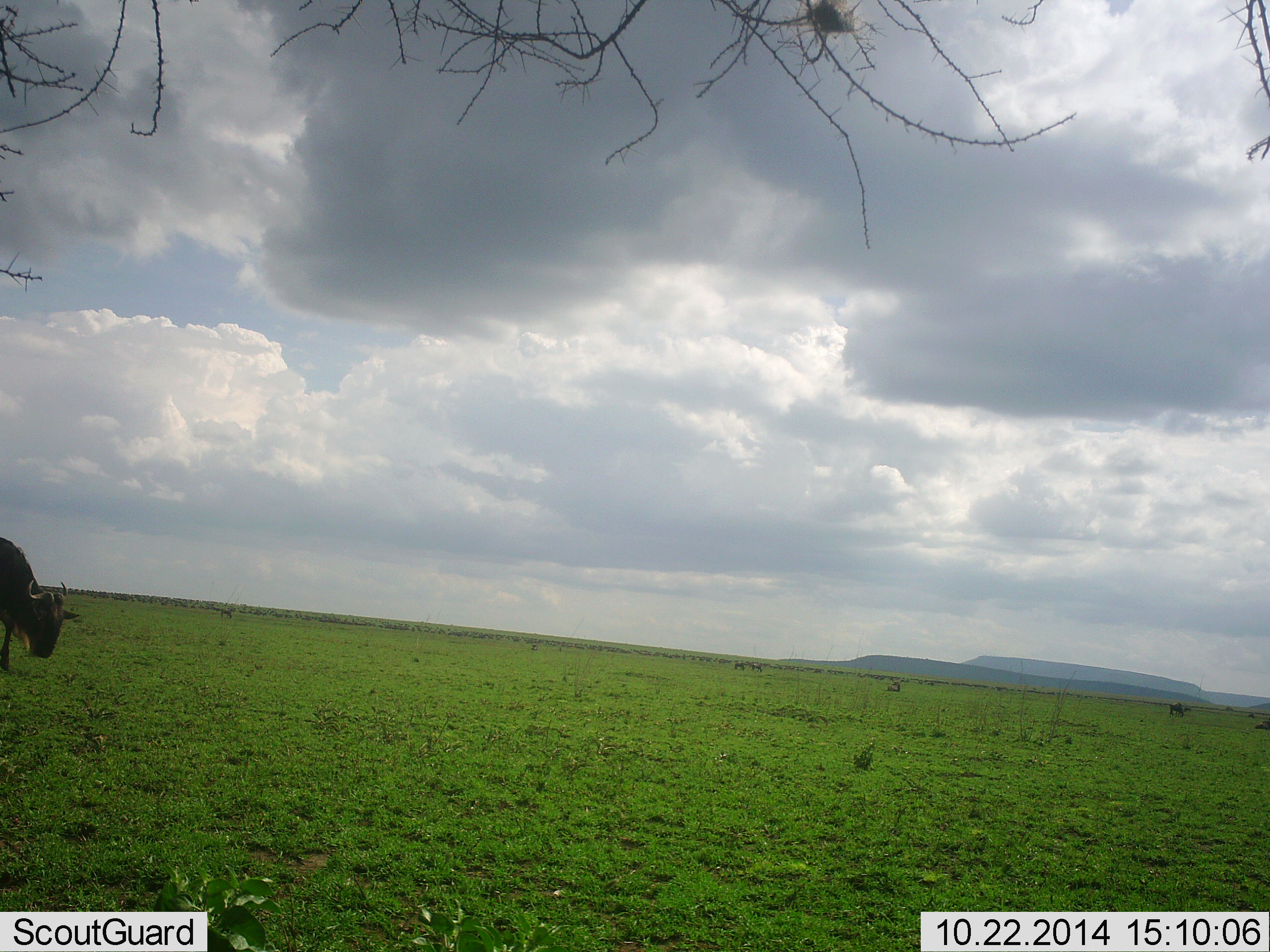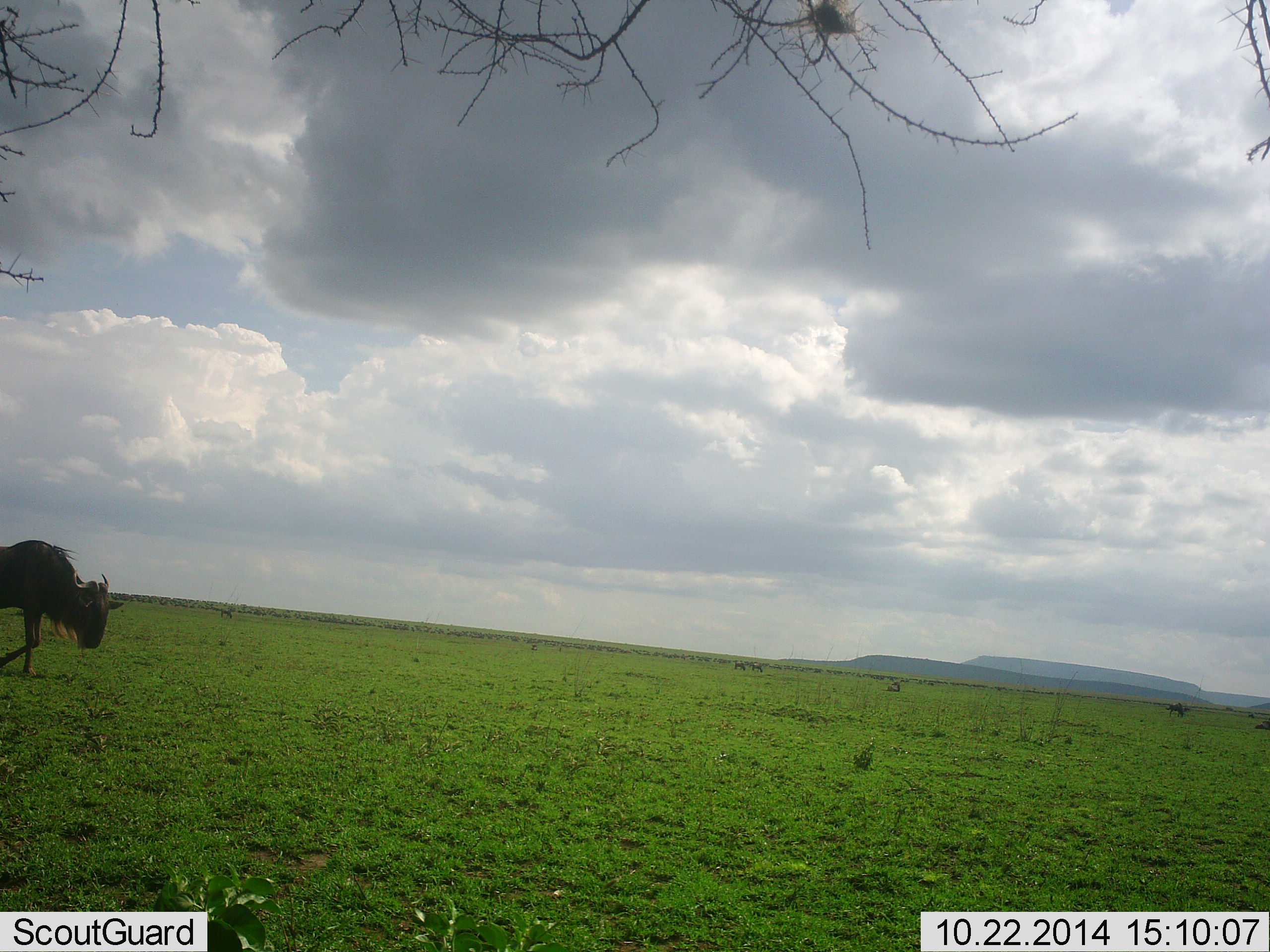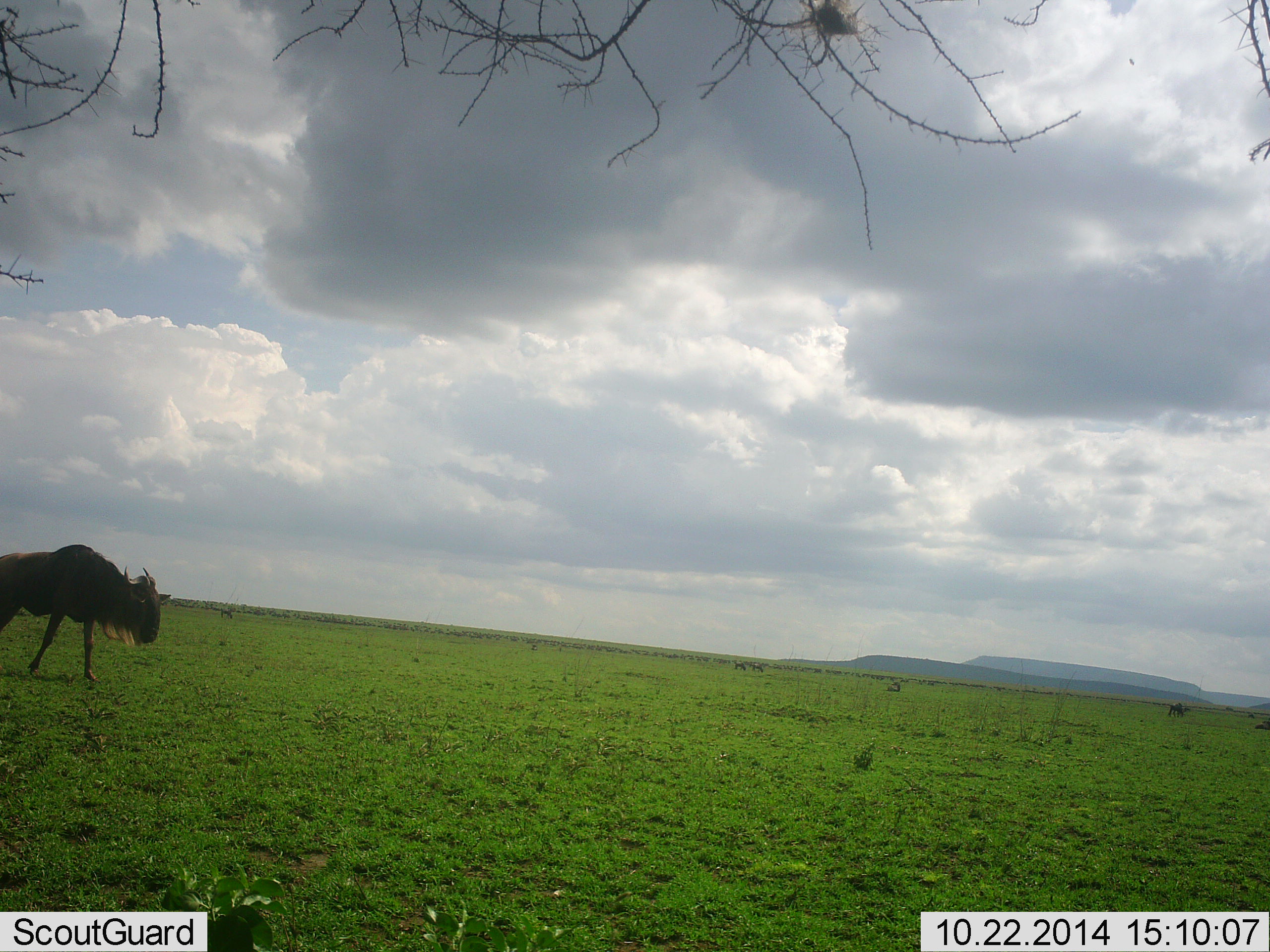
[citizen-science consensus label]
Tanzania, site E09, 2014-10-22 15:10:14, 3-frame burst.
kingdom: Animalia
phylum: Chordata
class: Mammalia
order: Artiodactyla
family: Bovidae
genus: Connochaetes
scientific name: Connochaetes taurinus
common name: blue wildebeest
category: wildebeest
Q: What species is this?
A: Wildebeest (blue wildebeest) (Connochaetes taurinus).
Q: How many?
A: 1.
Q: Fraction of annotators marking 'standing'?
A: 0%.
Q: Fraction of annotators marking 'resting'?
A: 0%.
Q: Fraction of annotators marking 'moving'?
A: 100%.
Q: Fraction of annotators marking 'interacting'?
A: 0%.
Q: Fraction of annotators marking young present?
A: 0%.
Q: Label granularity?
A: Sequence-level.